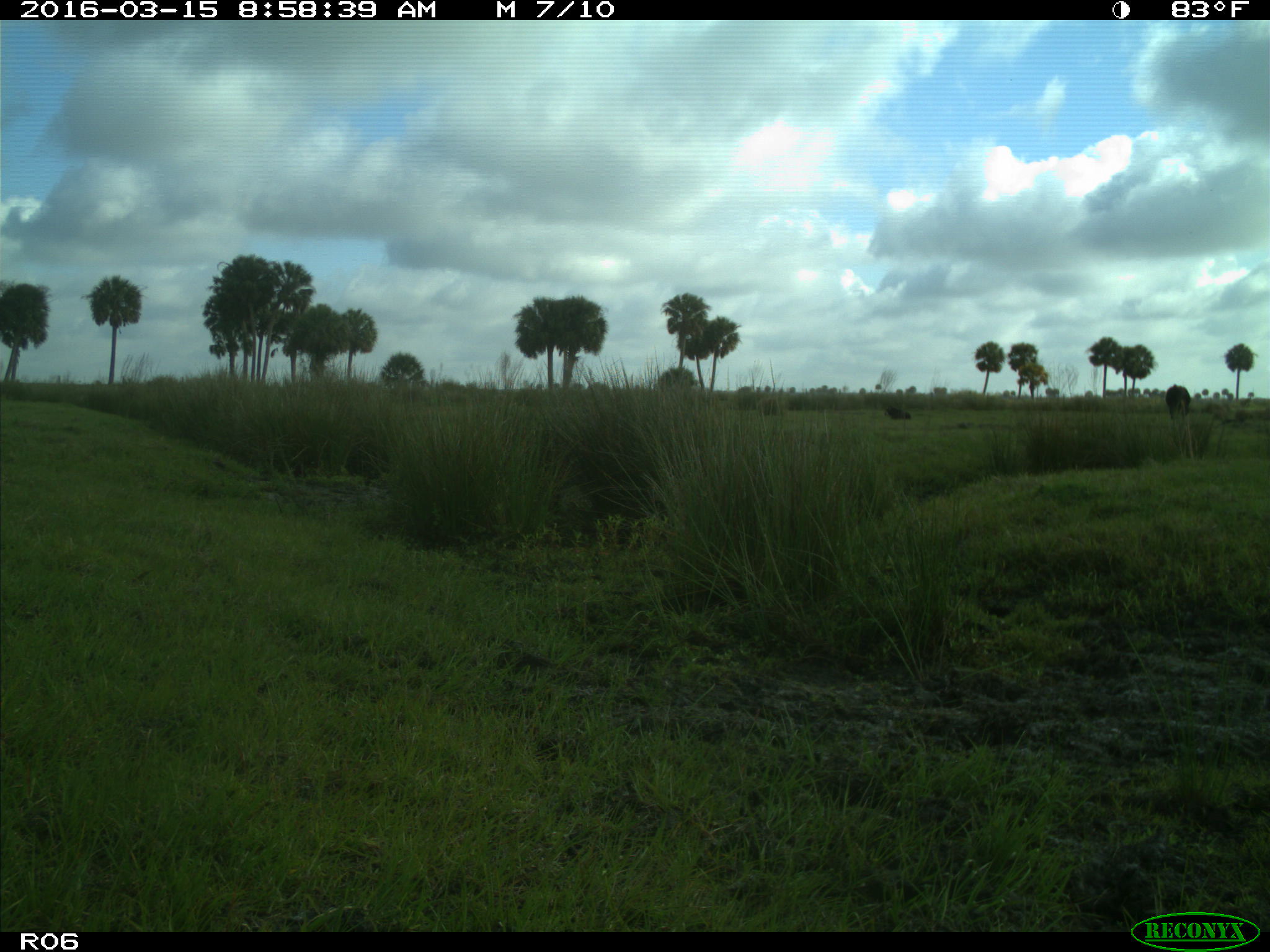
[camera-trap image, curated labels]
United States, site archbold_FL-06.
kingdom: Animalia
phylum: Chordata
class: Mammalia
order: Artiodactyla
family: Bovidae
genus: Bos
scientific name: Bos taurus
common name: domestic cow